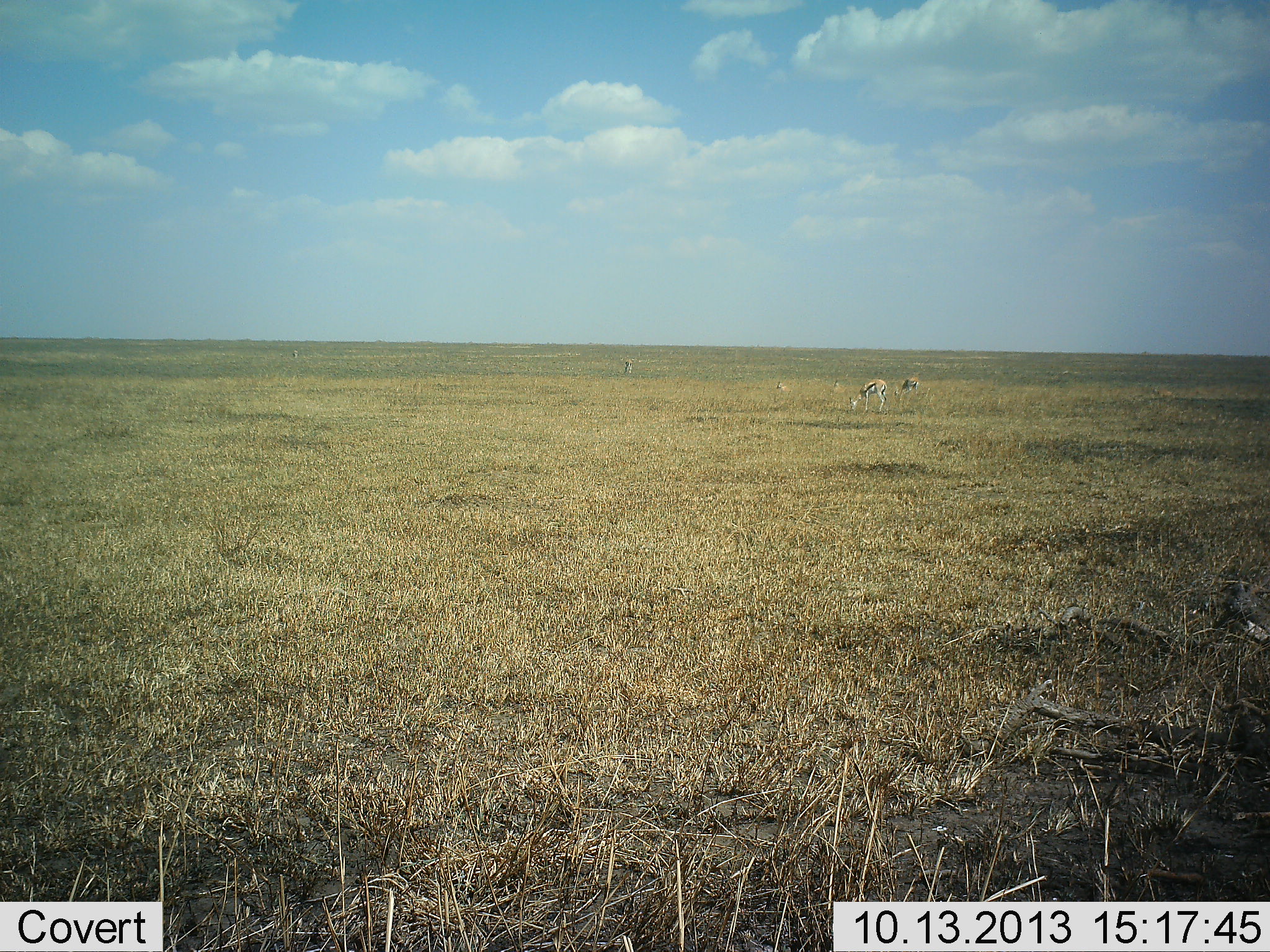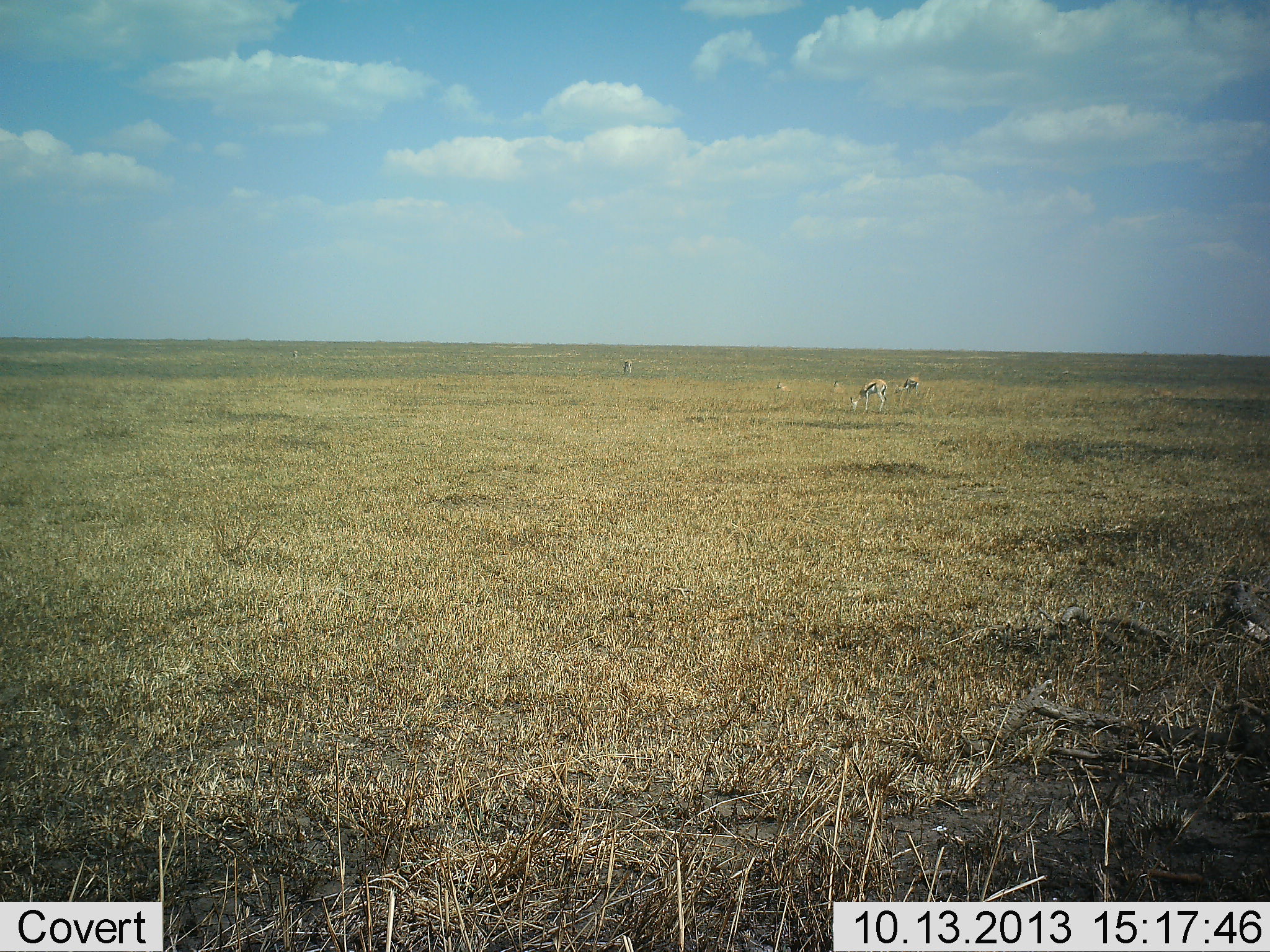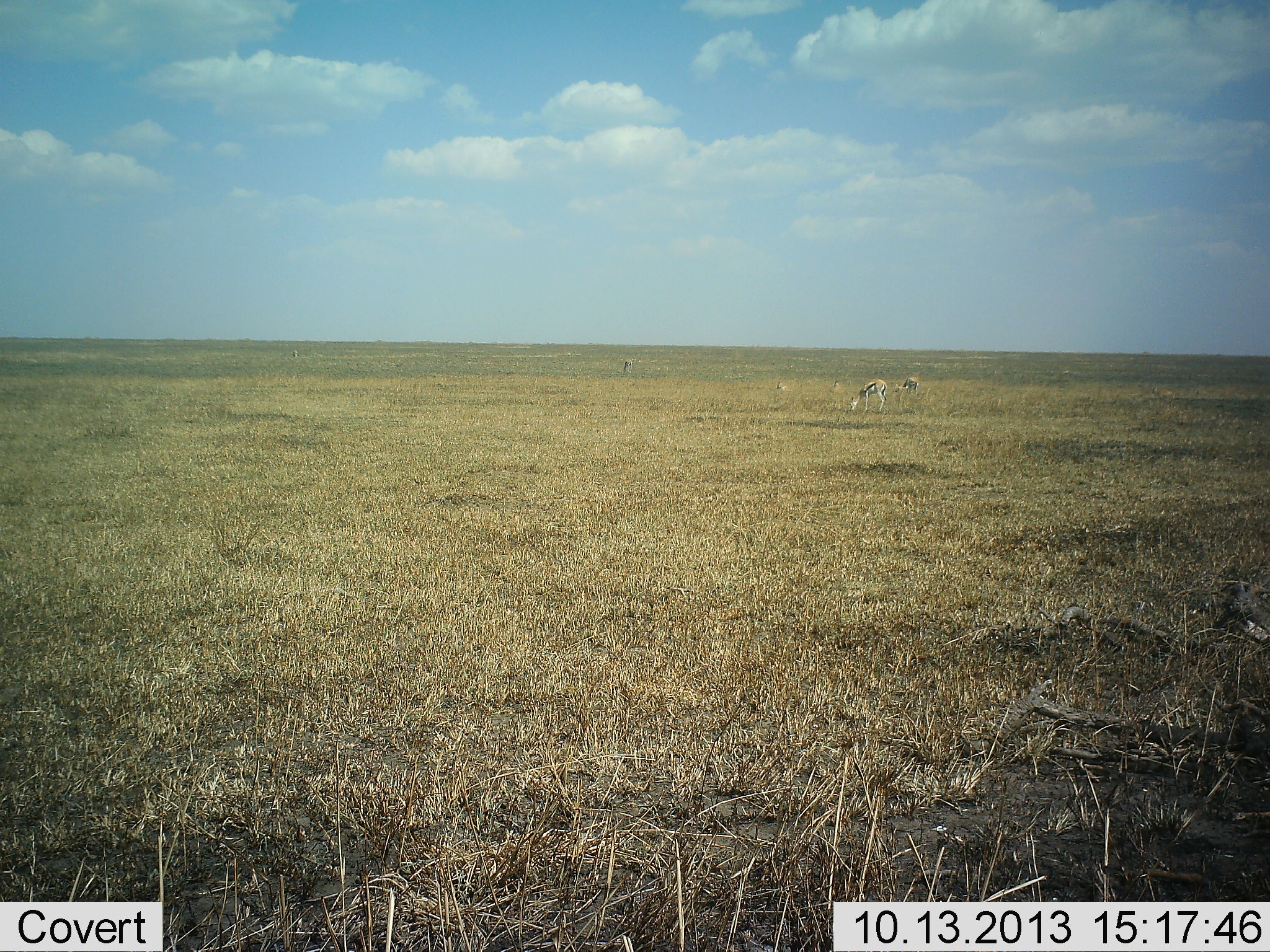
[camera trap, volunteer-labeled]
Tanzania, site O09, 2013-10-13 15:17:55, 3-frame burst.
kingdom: Animalia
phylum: Chordata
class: Mammalia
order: Artiodactyla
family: Bovidae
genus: Eudorcas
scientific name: Eudorcas thomsonii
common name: thomson's gazelle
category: gazellethomsons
Gazellethomsons (thomson's gazelle) (Eudorcas thomsonii), count 3. Behavior (volunteer vote fractions): standing 18%, resting 12%, moving 0%, interacting 0%. Young present (vote fraction): 0%. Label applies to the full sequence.